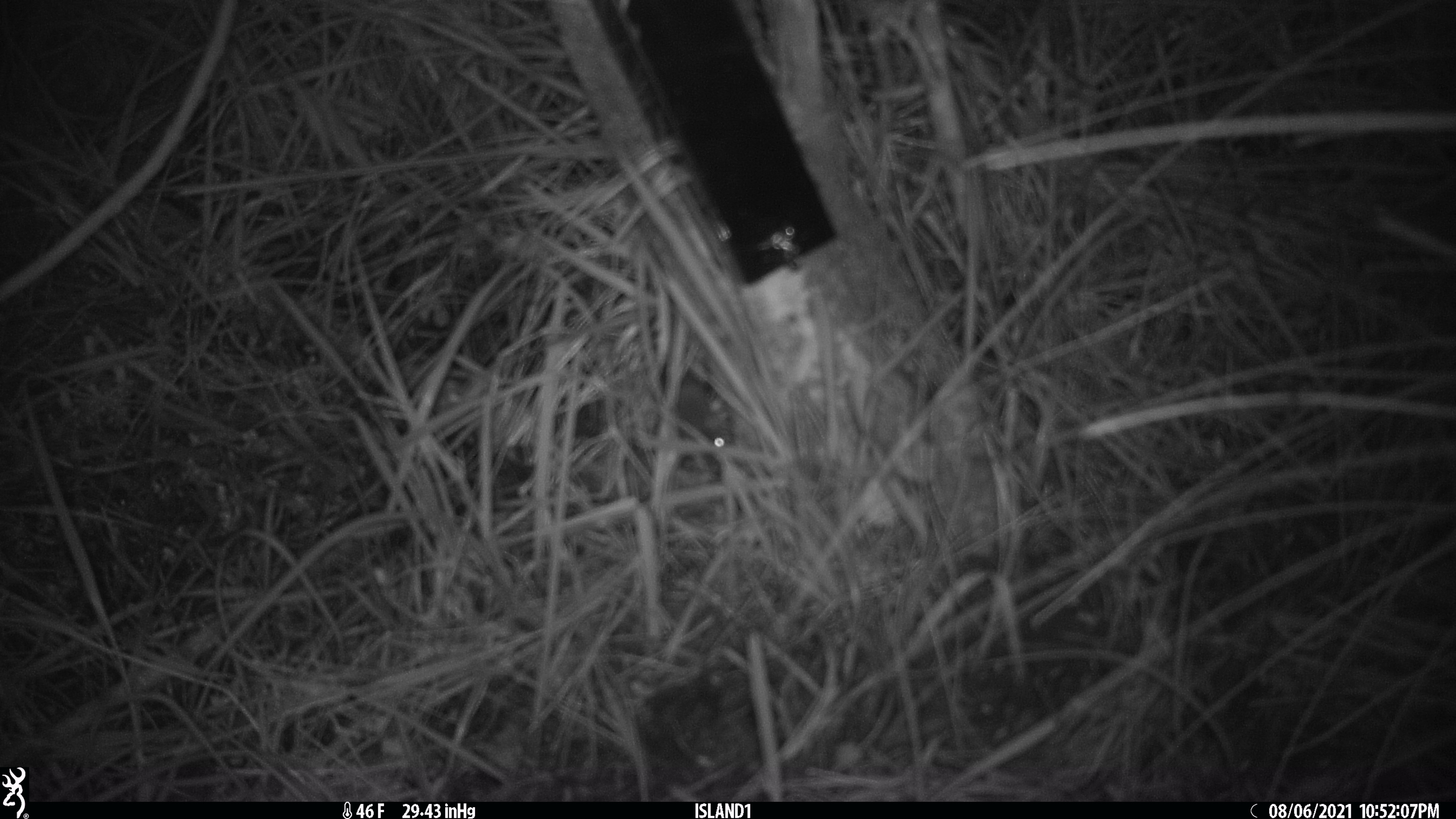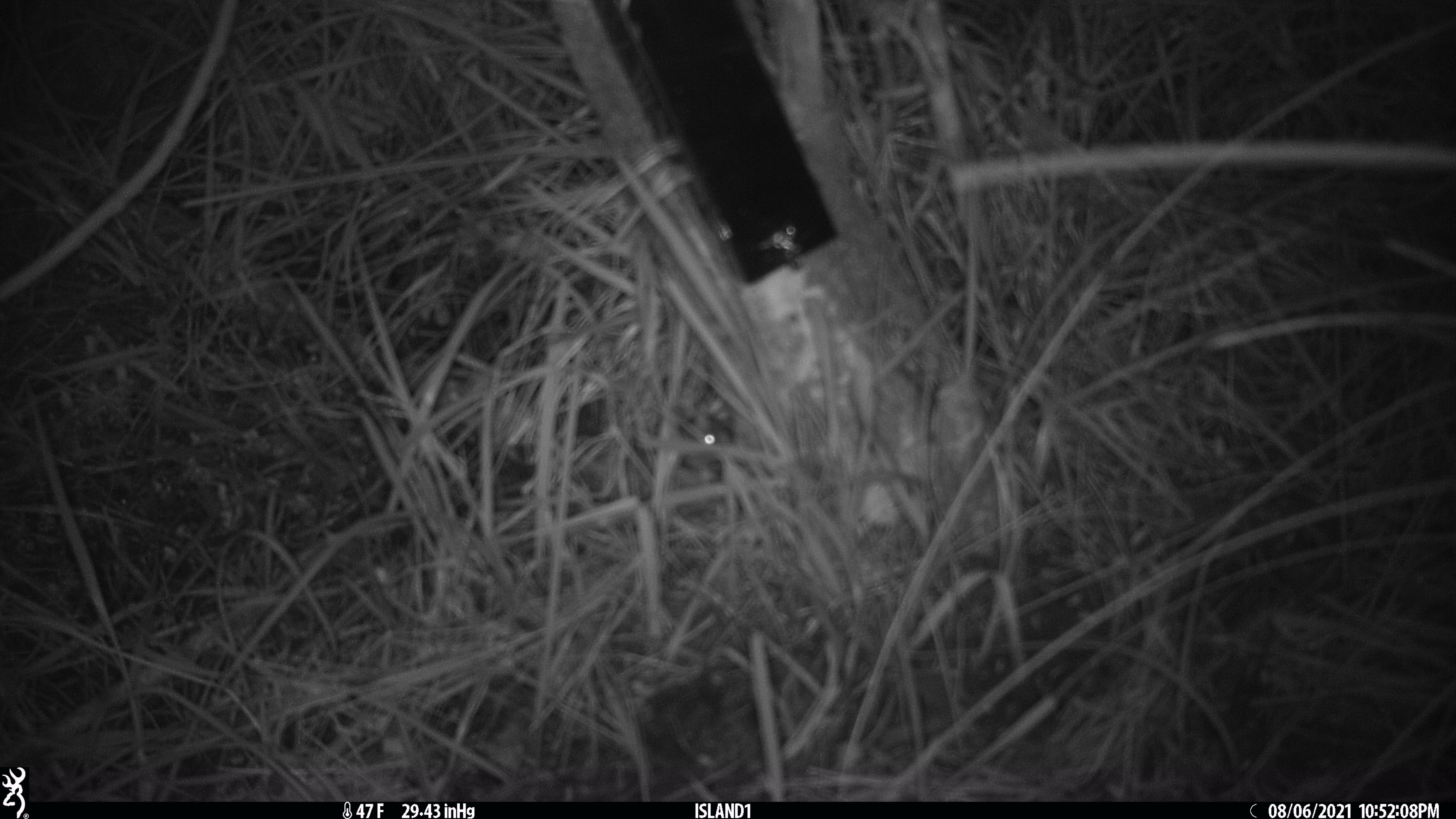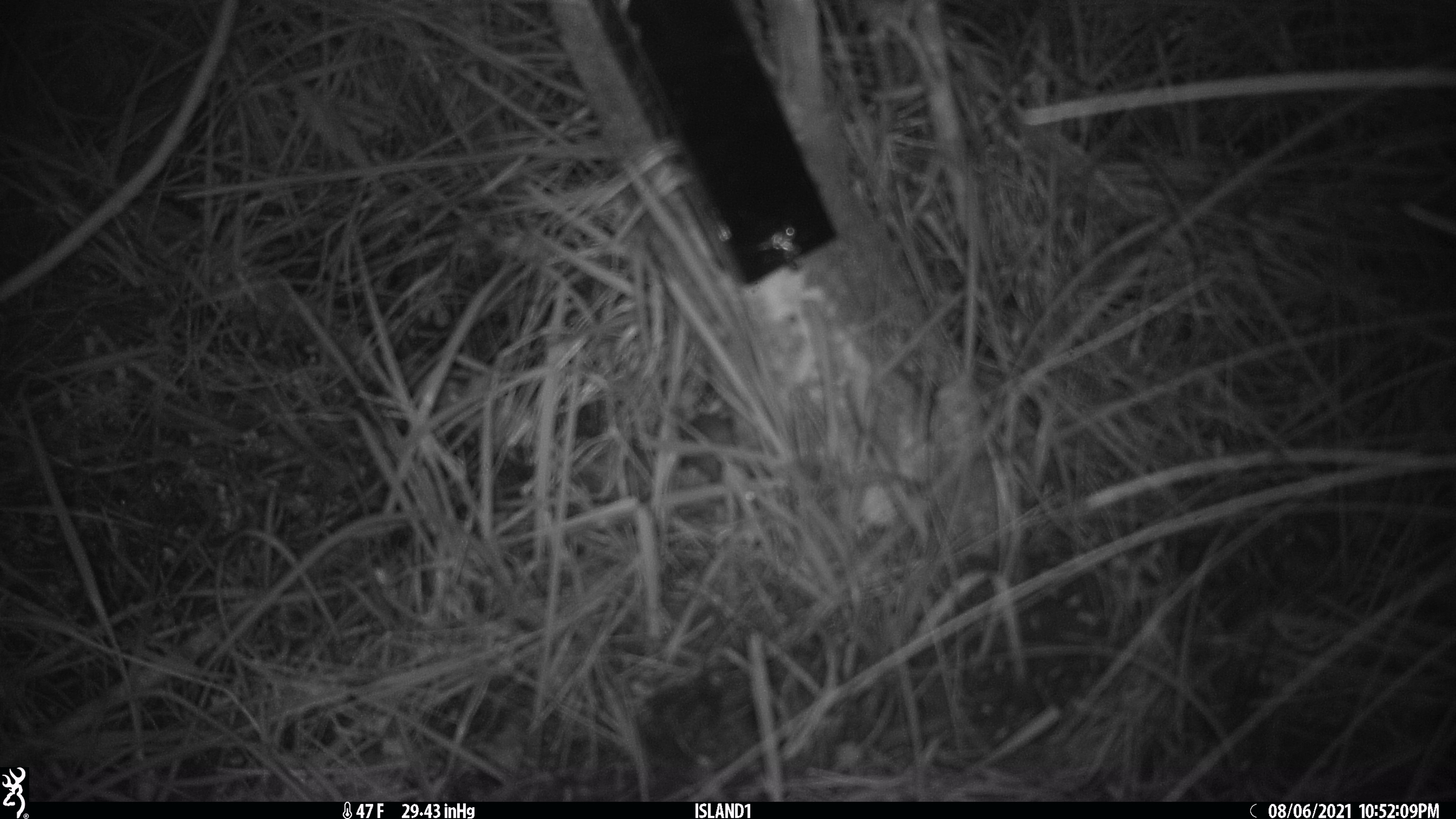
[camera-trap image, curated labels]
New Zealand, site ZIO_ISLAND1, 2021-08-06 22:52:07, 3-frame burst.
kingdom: Animalia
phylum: Chordata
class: Mammalia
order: Rodentia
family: Muridae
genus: Mus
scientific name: Mus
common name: mouse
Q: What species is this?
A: Mouse (Mus).